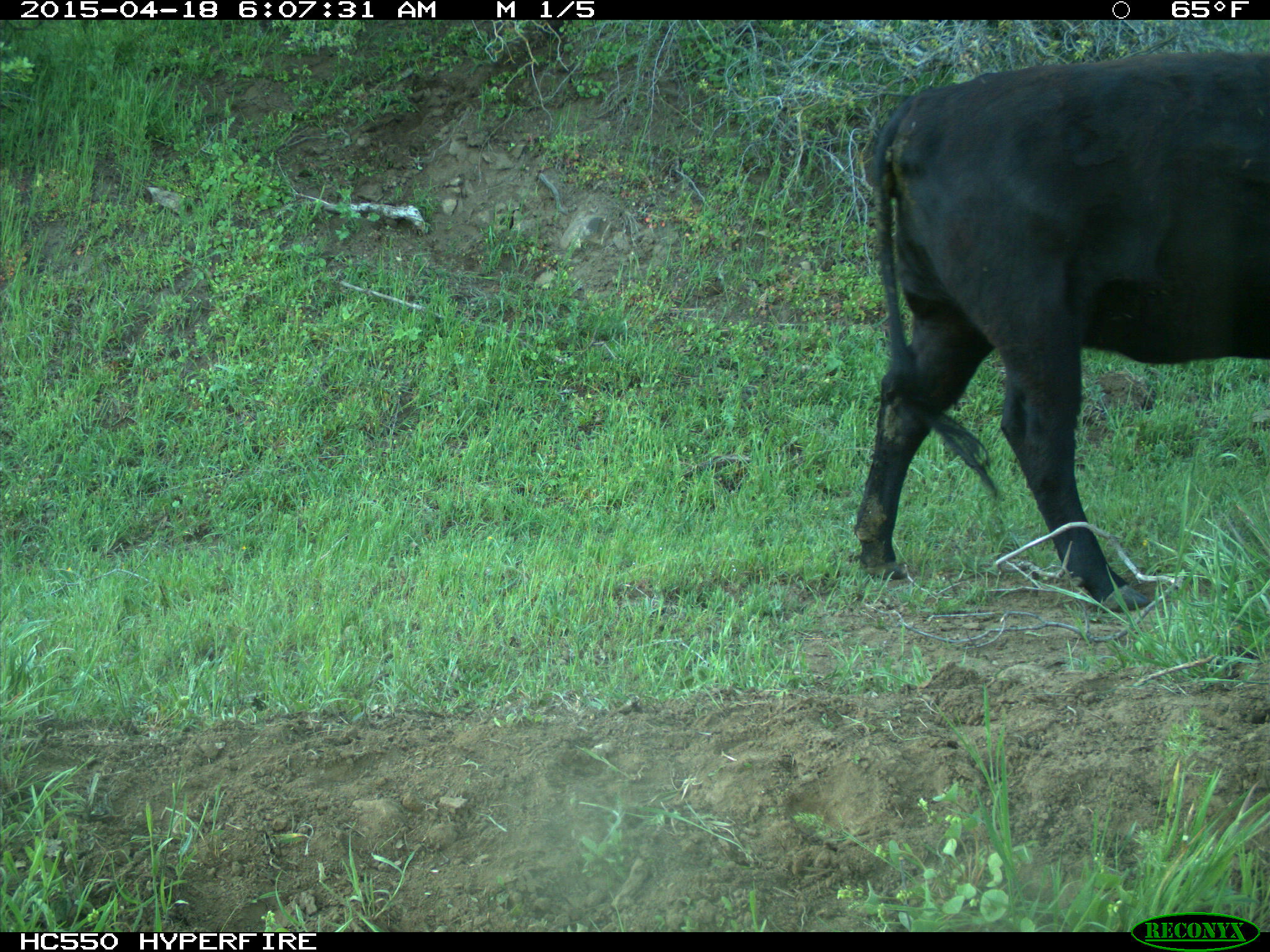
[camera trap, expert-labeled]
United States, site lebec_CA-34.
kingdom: Animalia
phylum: Chordata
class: Mammalia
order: Artiodactyla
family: Bovidae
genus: Bos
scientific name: Bos taurus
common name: domestic cow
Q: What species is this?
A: Bos taurus (domestic cow).